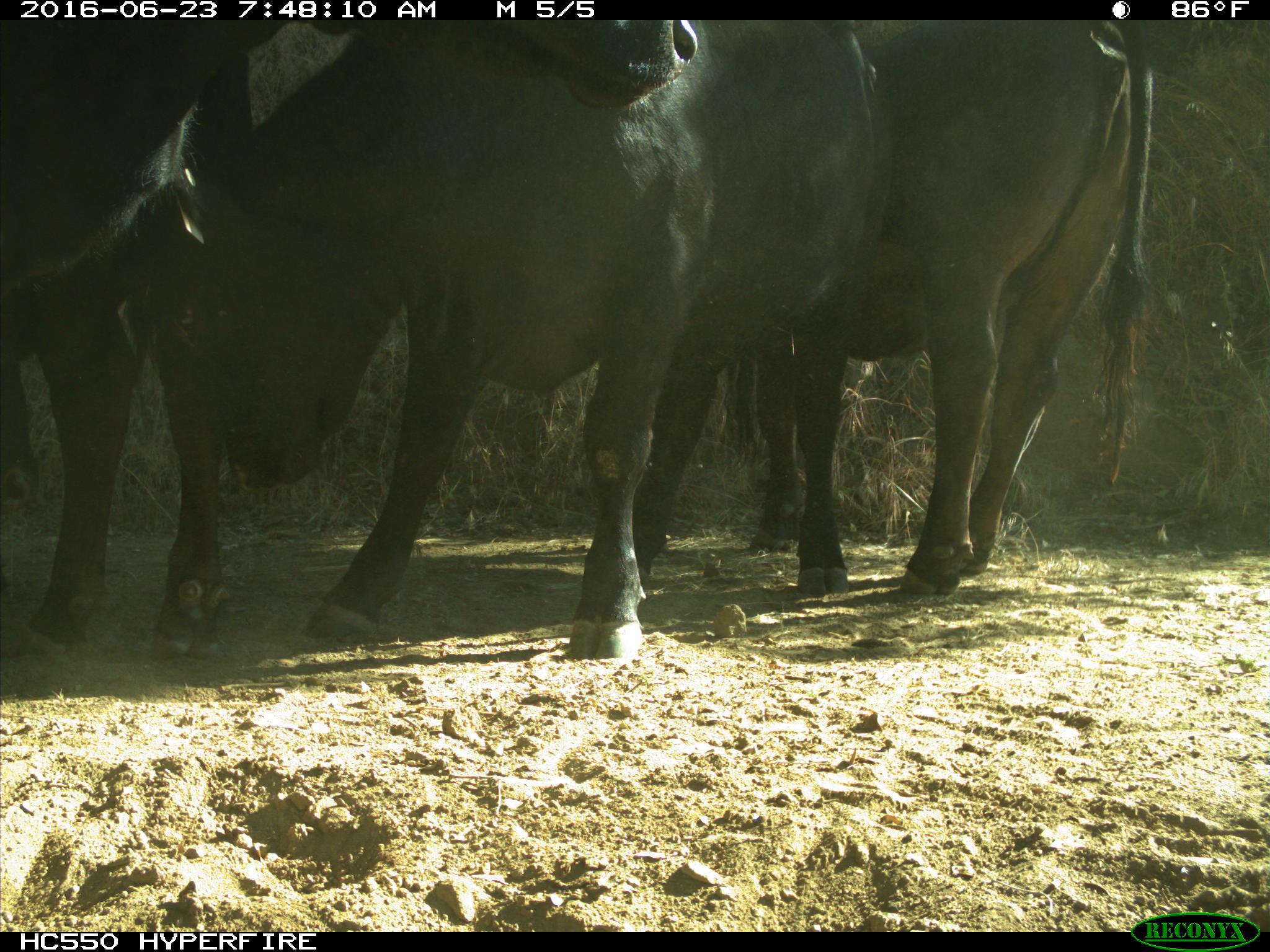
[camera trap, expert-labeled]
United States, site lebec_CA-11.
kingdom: Animalia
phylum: Chordata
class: Mammalia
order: Artiodactyla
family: Bovidae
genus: Bos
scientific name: Bos taurus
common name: domestic cow